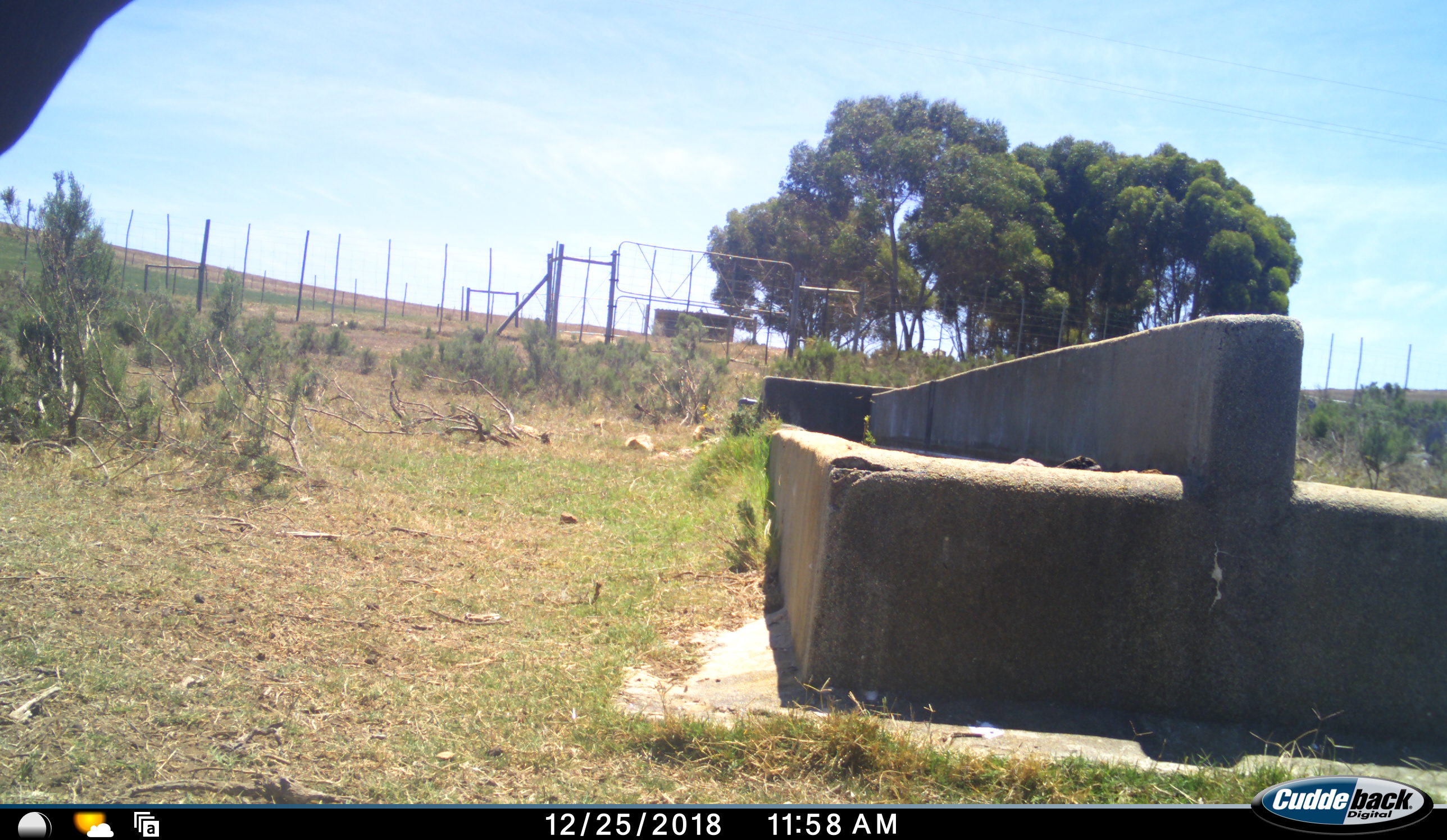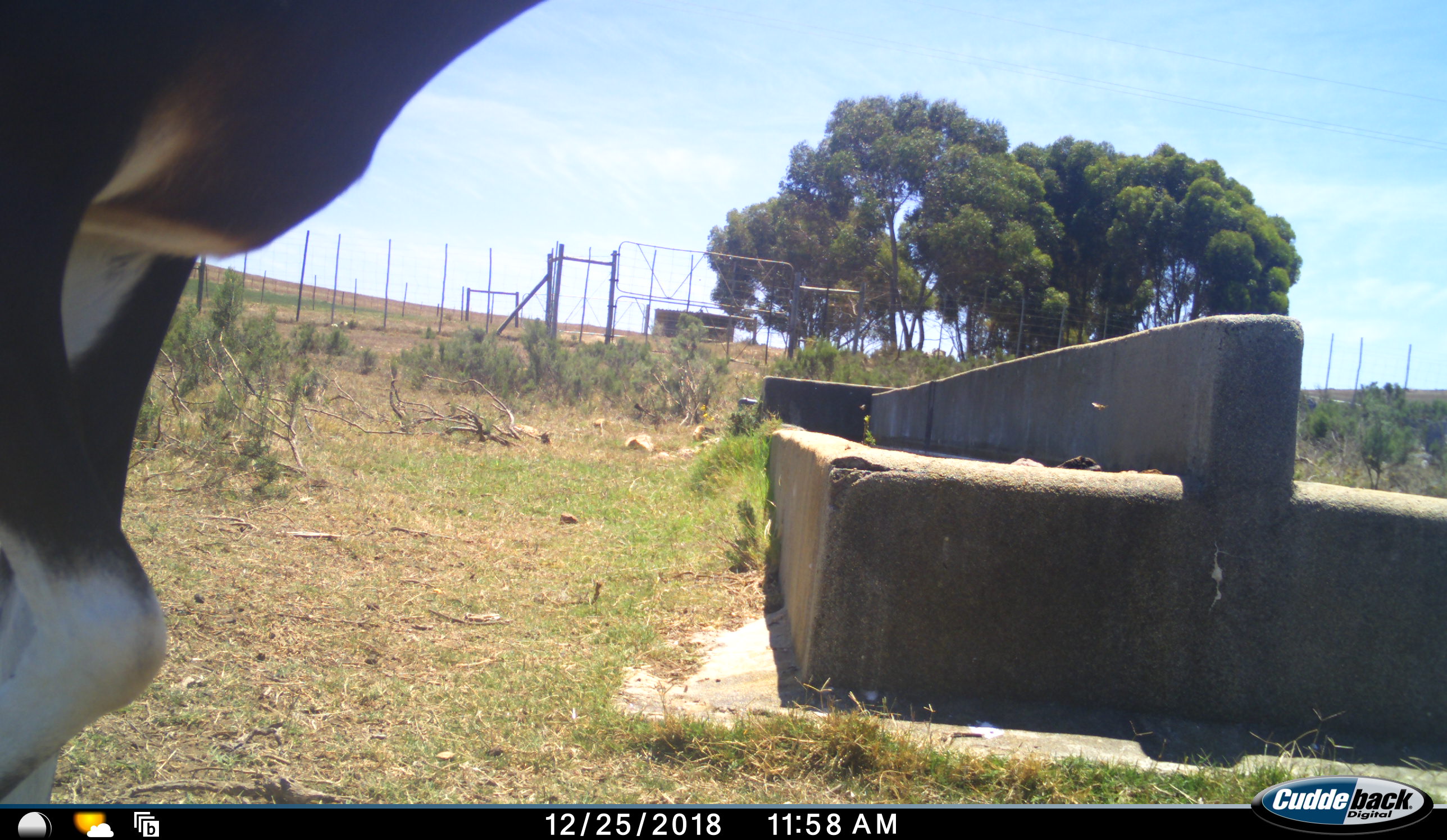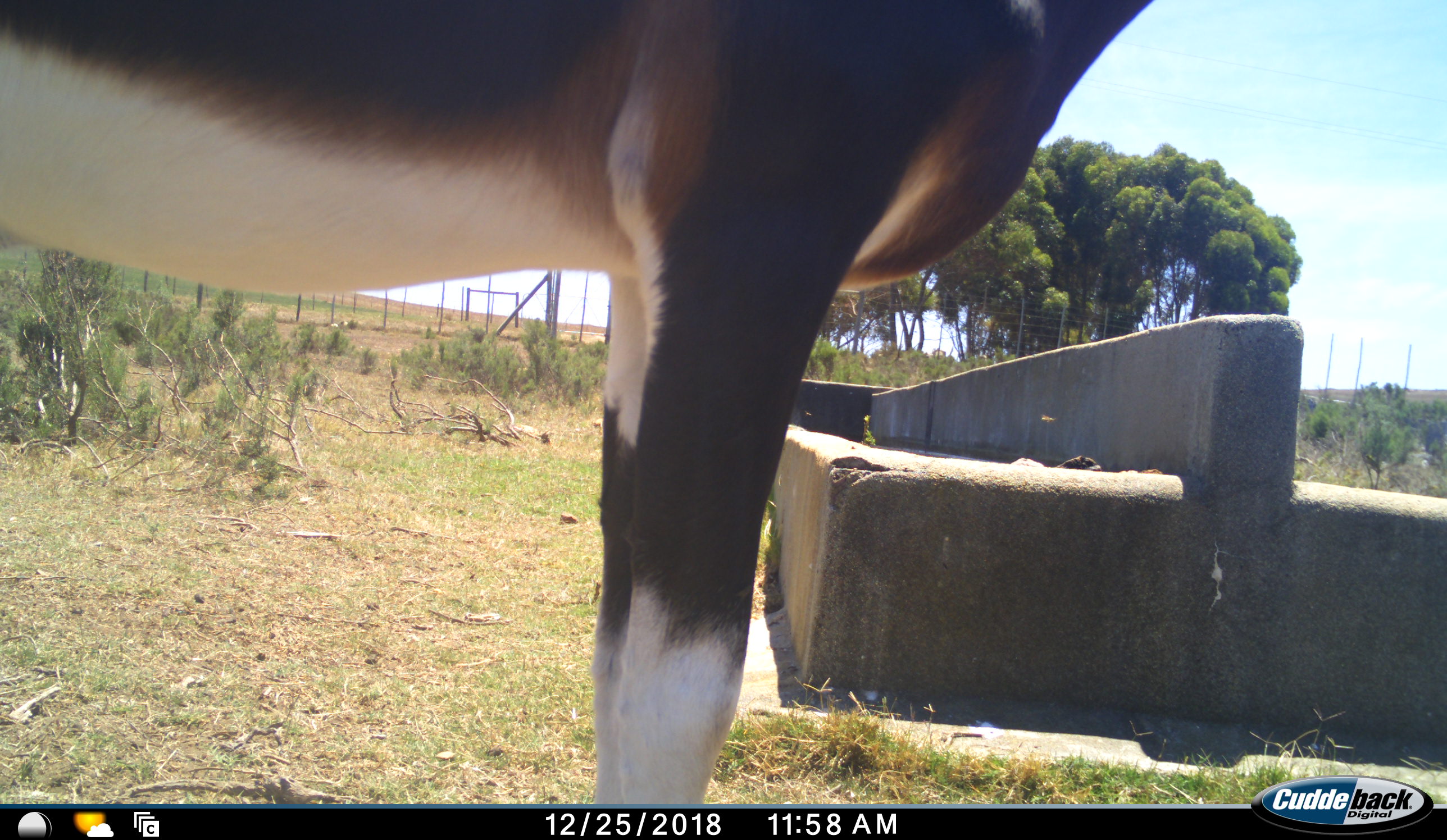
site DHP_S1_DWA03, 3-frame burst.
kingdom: Animalia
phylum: Chordata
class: Mammalia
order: Artiodactyla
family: Bovidae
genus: Damaliscus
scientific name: Damaliscus pygargus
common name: bontebok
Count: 1.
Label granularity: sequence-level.